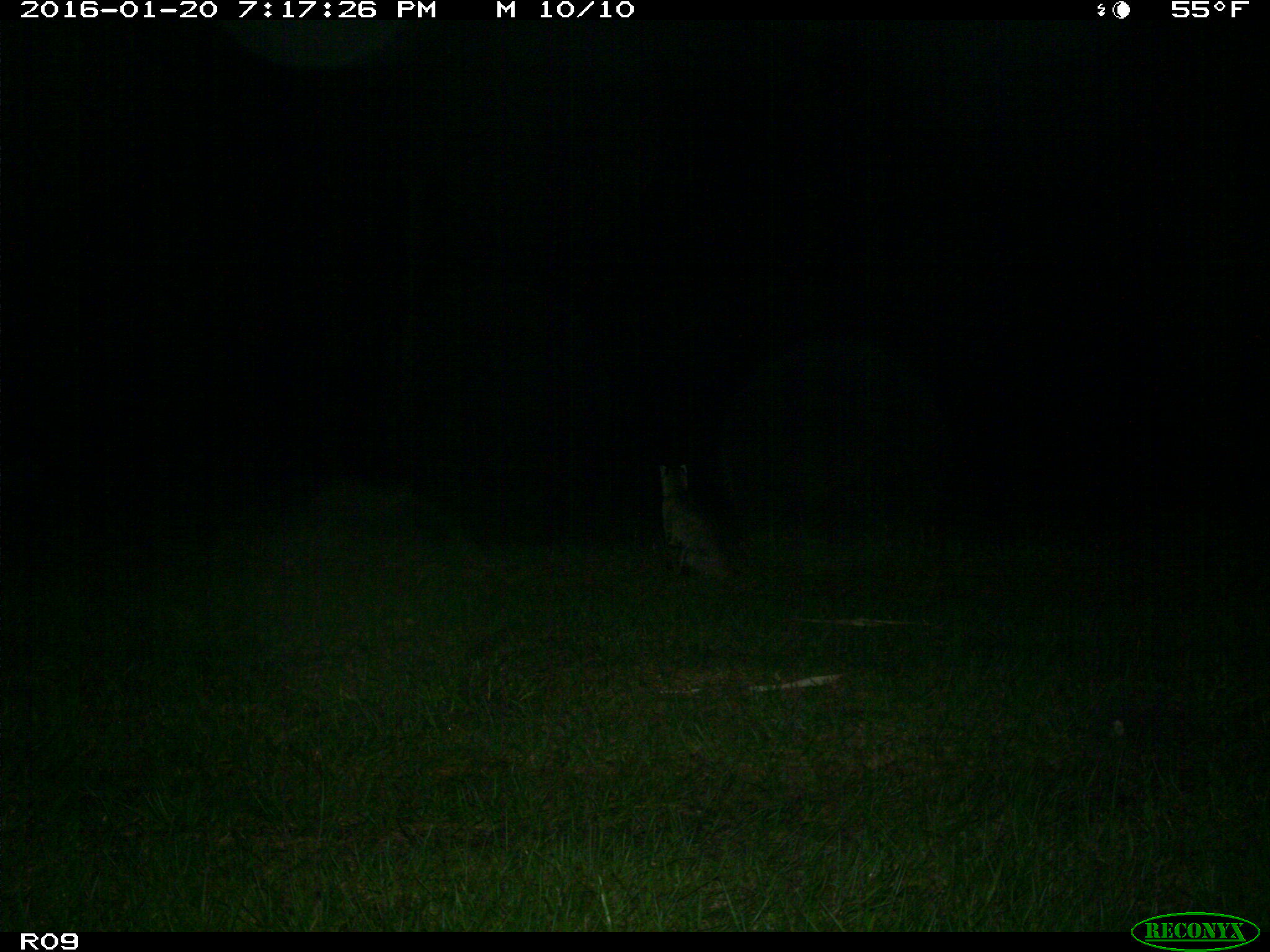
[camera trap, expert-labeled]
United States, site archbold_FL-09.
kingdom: Animalia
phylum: Chordata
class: Mammalia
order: Carnivora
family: Felidae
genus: Lynx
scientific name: Lynx rufus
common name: bobcat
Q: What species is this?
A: Lynx rufus (bobcat).